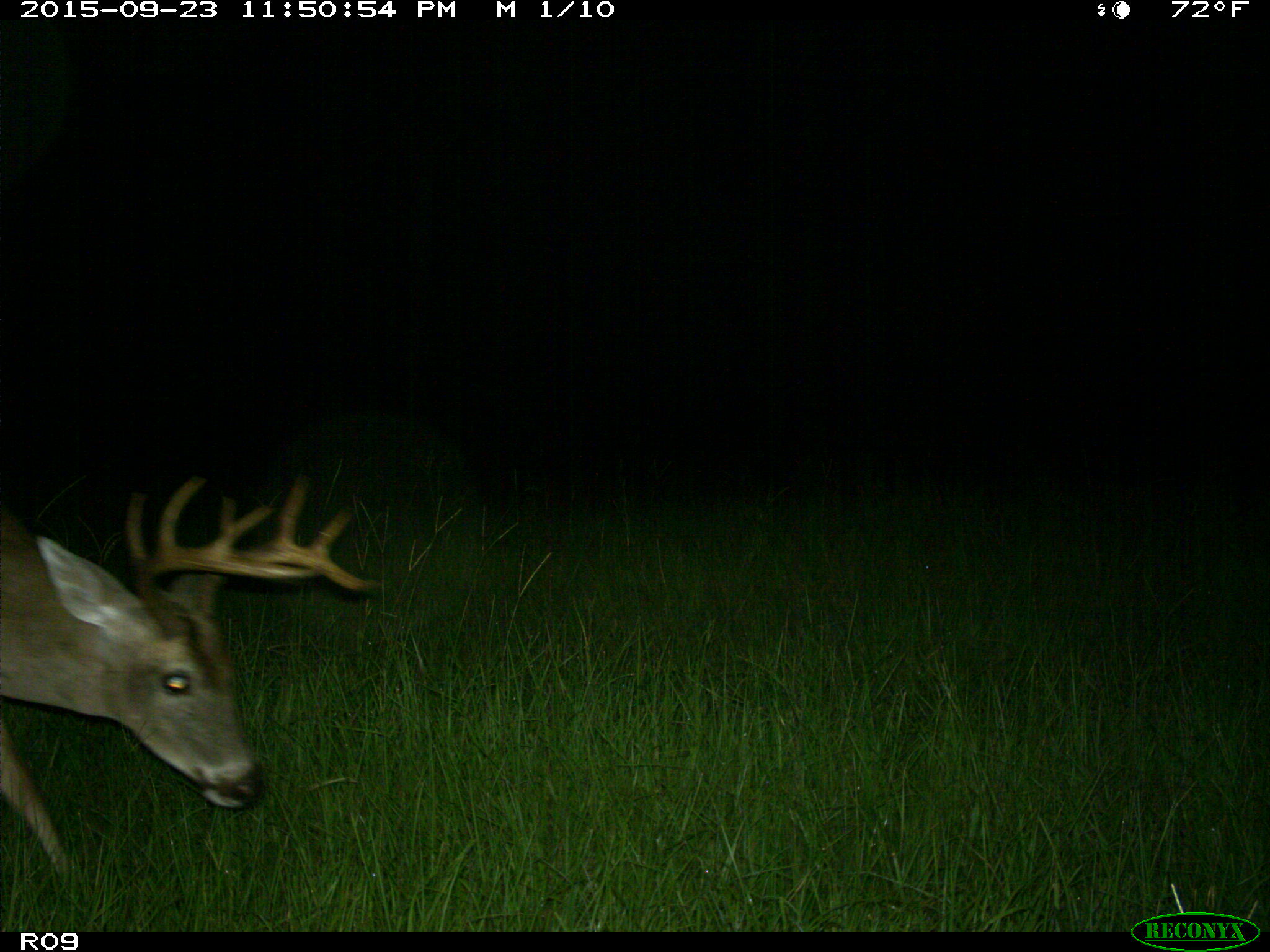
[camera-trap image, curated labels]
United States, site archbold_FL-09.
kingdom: Animalia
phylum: Chordata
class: Mammalia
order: Artiodactyla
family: Cervidae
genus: Odocoileus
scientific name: Odocoileus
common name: deer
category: unidentified deer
Unidentified deer (deer) (Odocoileus).